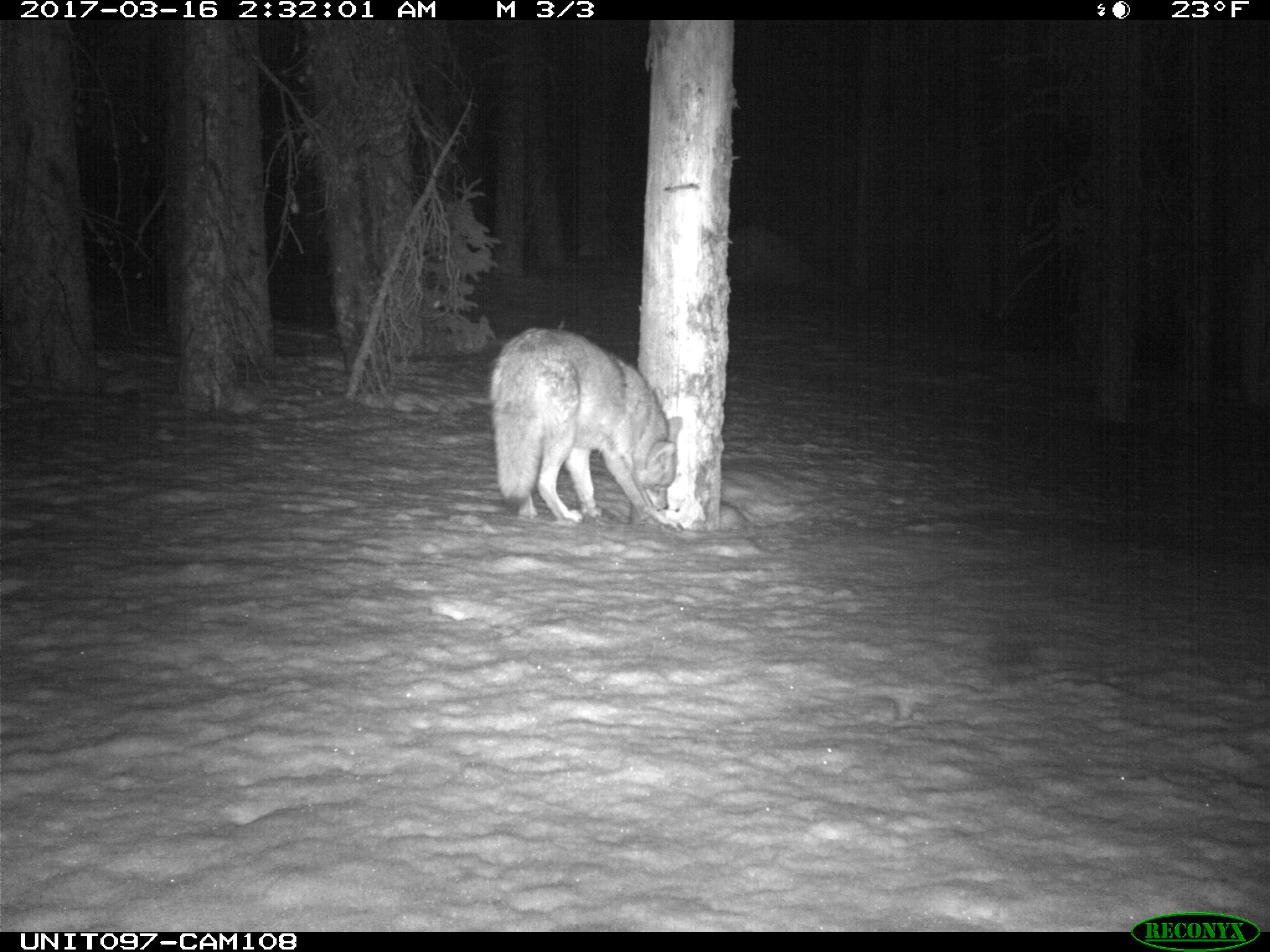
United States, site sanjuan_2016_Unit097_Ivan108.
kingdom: Animalia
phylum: Chordata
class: Mammalia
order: Carnivora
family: Canidae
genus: Canis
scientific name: Canis latrans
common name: coyote